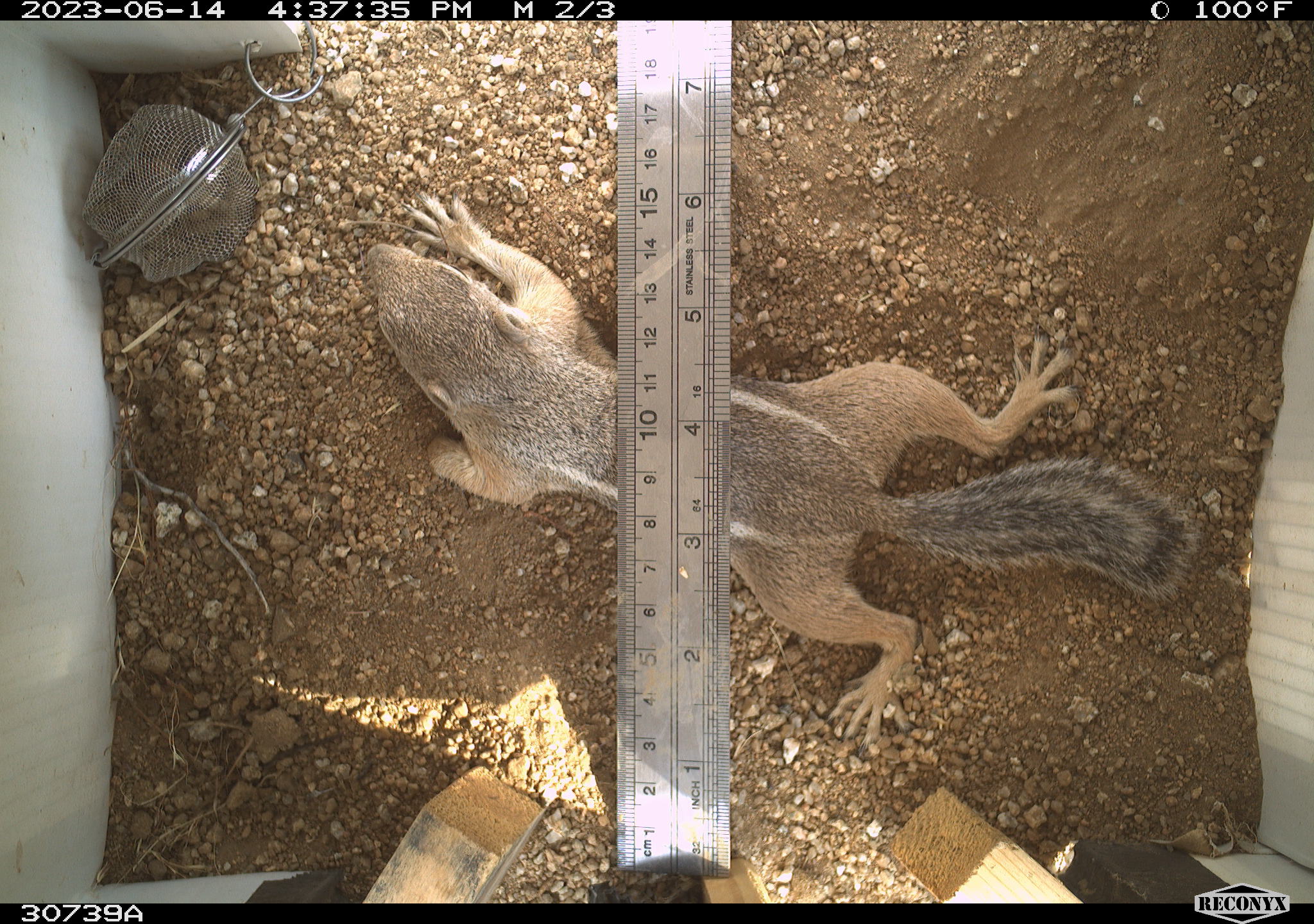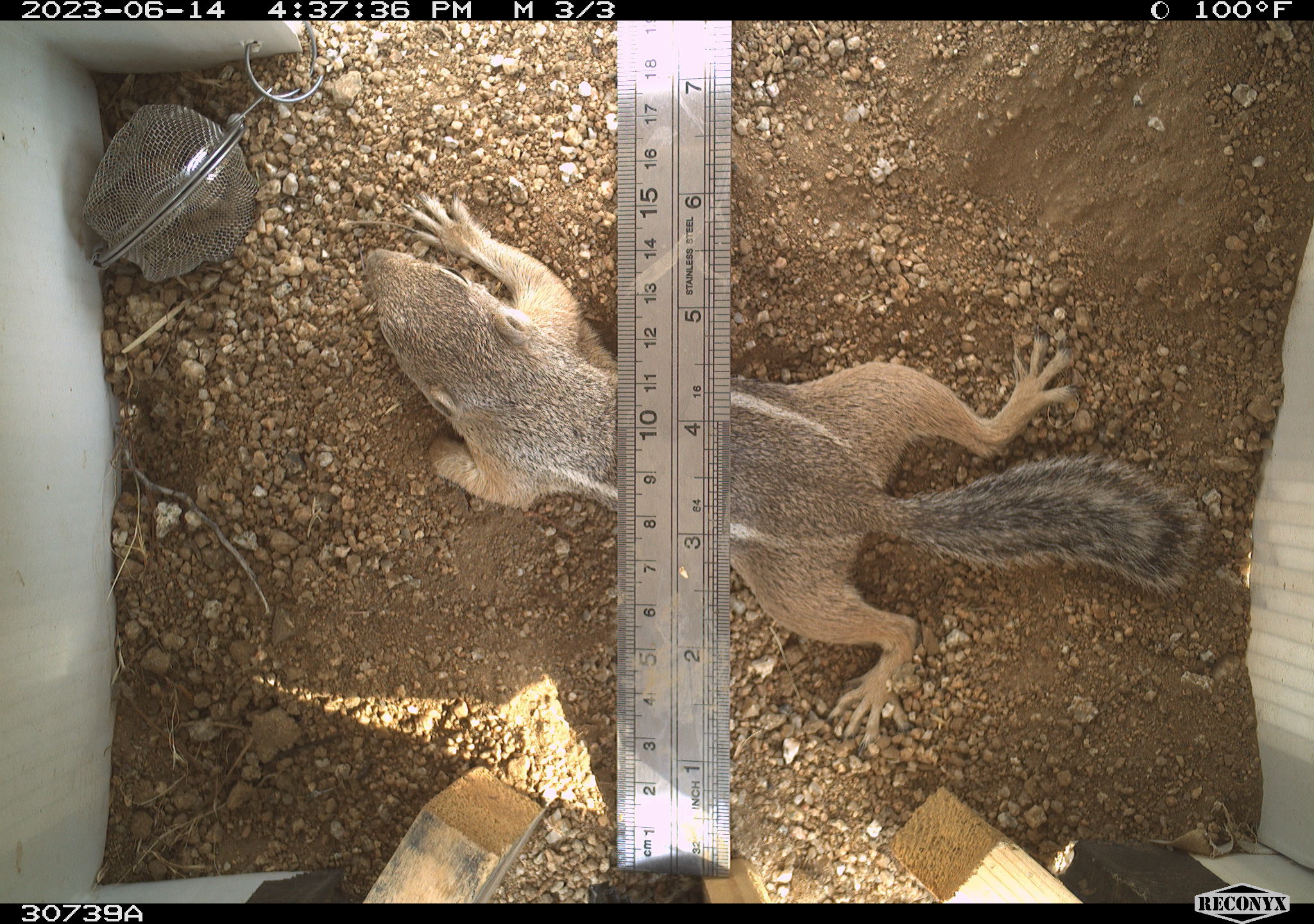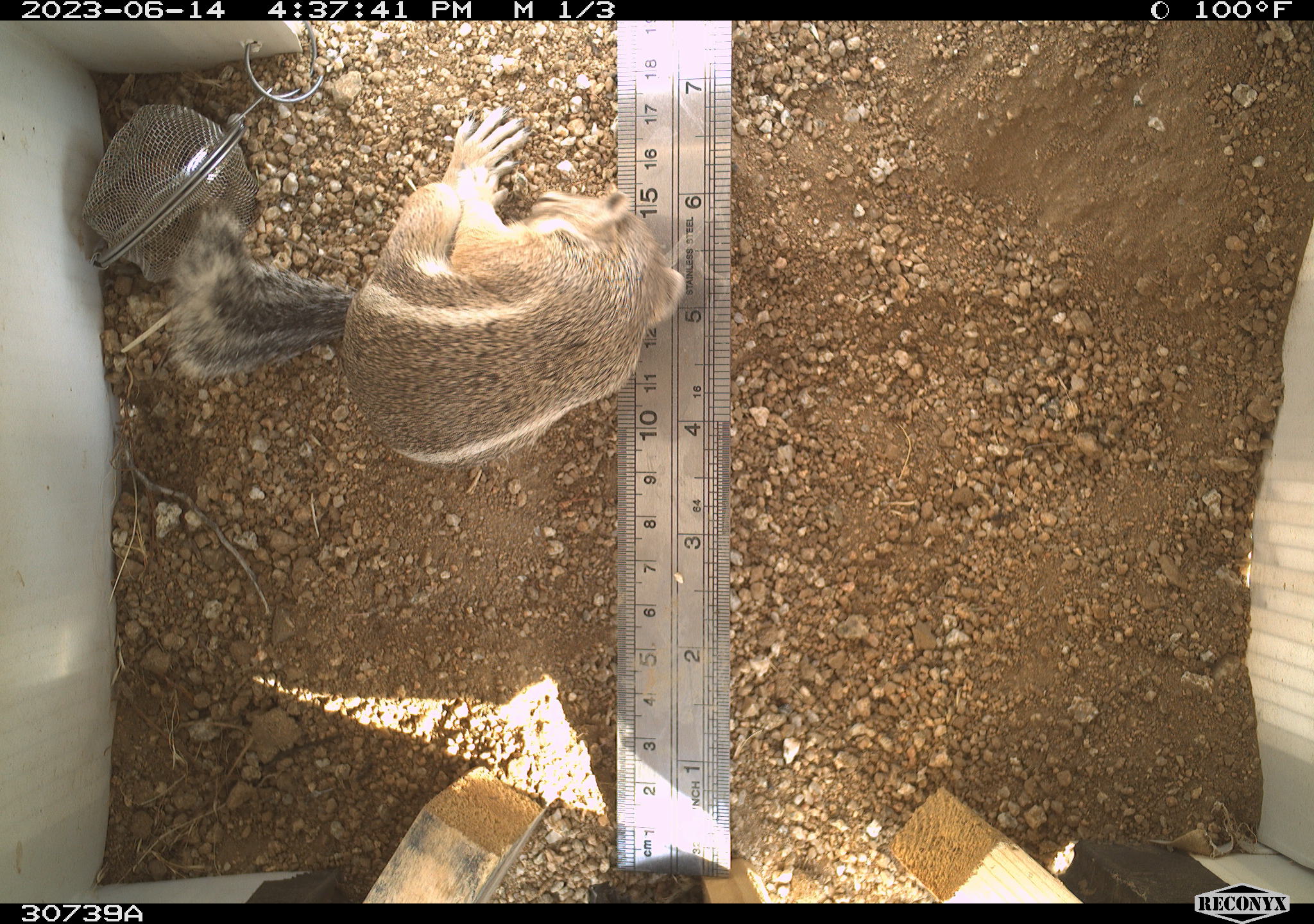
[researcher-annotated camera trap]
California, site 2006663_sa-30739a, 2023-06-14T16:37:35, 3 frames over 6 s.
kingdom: Animalia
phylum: Chordata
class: Mammalia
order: Rodentia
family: Sciuridae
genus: Ammospermophilus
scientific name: Ammospermophilus leucurus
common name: white-tailed antelope squirrel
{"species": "white-tailed antelope squirrel (Ammospermophilus leucurus)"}